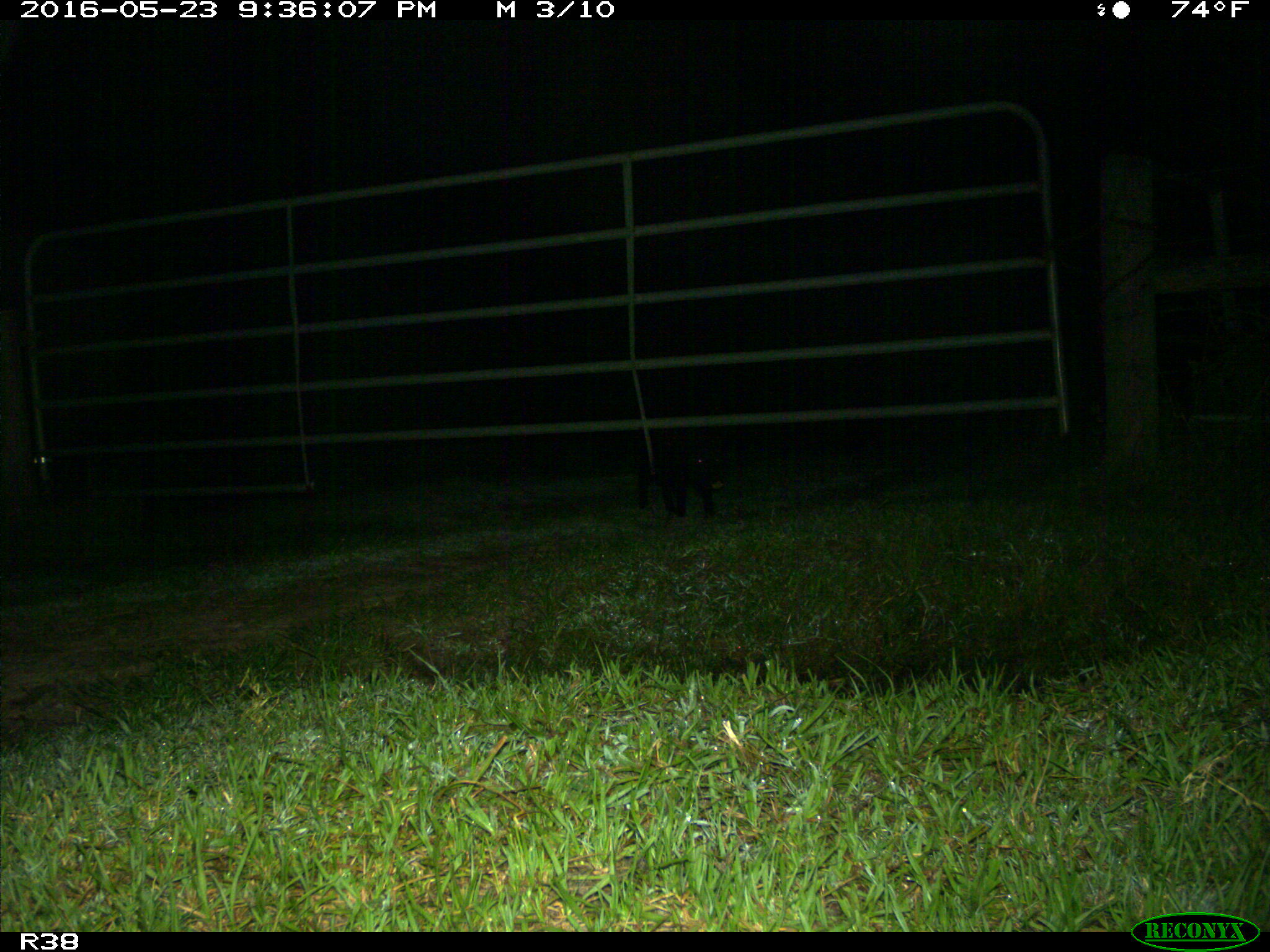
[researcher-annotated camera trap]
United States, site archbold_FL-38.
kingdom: Animalia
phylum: Chordata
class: Mammalia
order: Artiodactyla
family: Suidae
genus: Sus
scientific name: Sus scrofa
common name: wild boar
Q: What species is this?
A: Sus scrofa (wild boar).